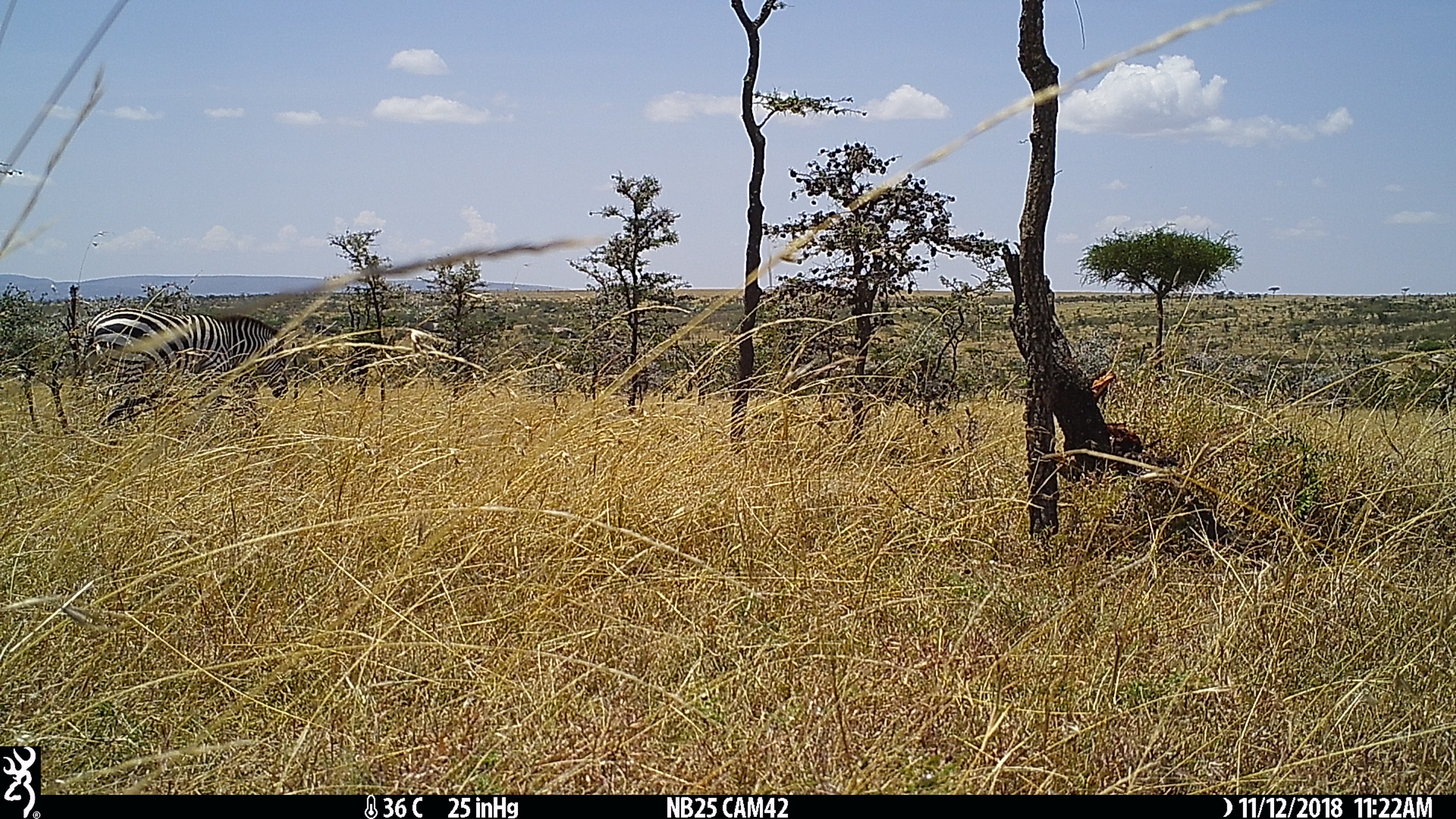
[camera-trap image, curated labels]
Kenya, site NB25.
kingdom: Animalia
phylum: Chordata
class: Mammalia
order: Perissodactyla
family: Equidae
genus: Equus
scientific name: Equus quagga burchellii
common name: burchell's zebra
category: zebra